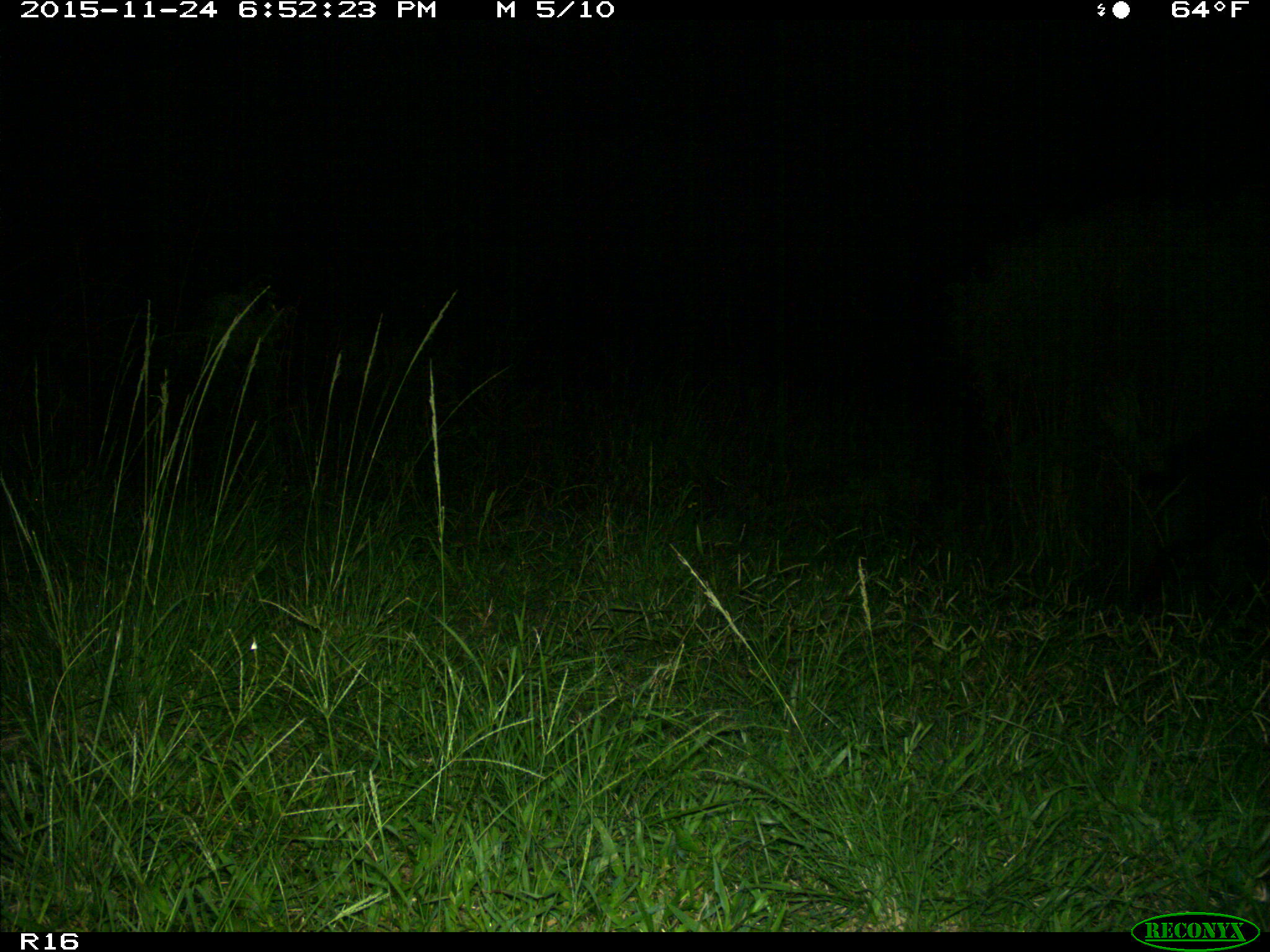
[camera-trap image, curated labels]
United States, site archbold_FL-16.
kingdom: Animalia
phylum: Chordata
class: Mammalia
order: Artiodactyla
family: Suidae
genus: Sus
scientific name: Sus scrofa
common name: wild boar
Sus scrofa (wild boar).